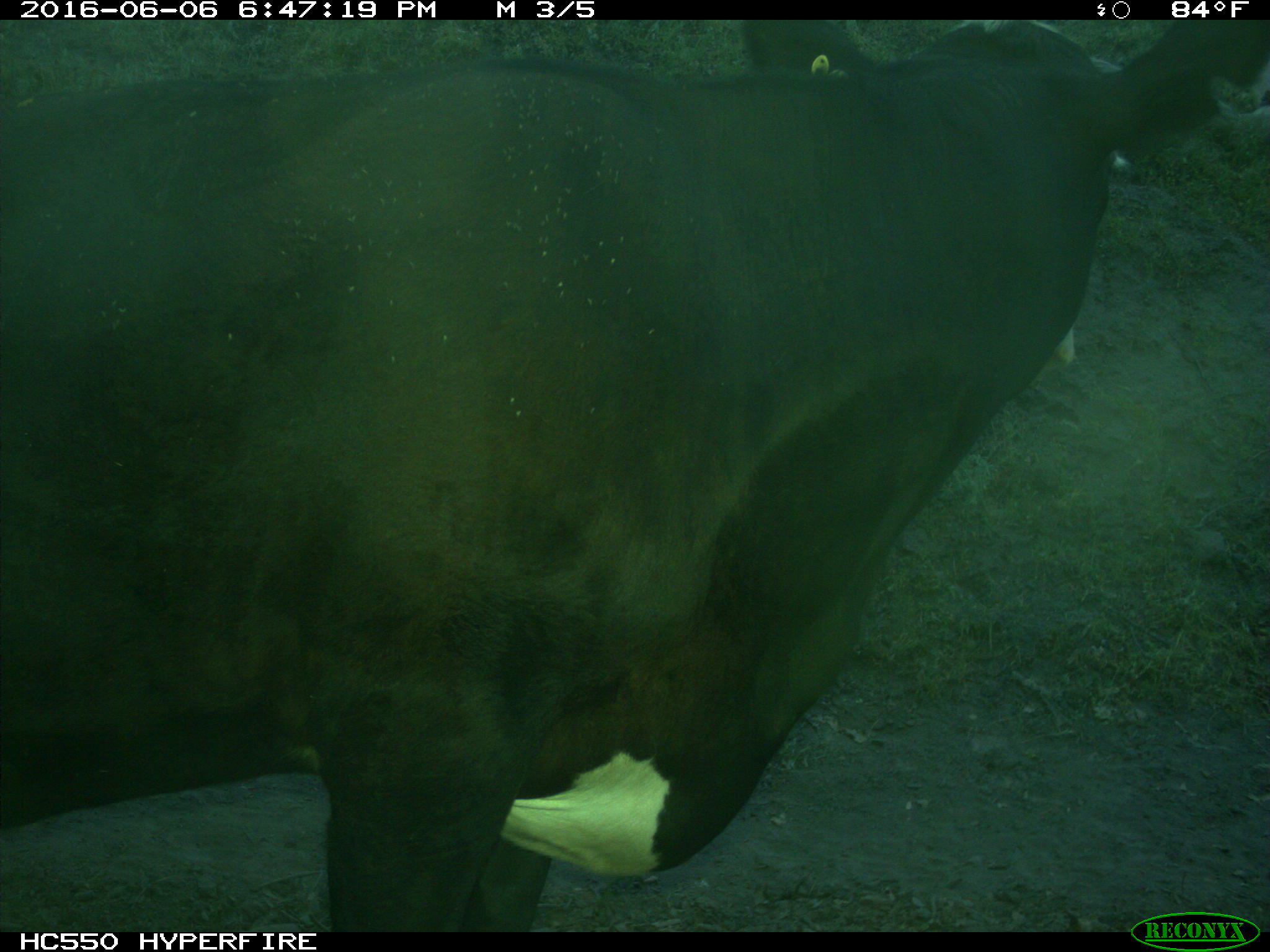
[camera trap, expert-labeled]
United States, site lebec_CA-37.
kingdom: Animalia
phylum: Chordata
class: Mammalia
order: Artiodactyla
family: Bovidae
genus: Bos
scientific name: Bos taurus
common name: domestic cow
Bos taurus (domestic cow).